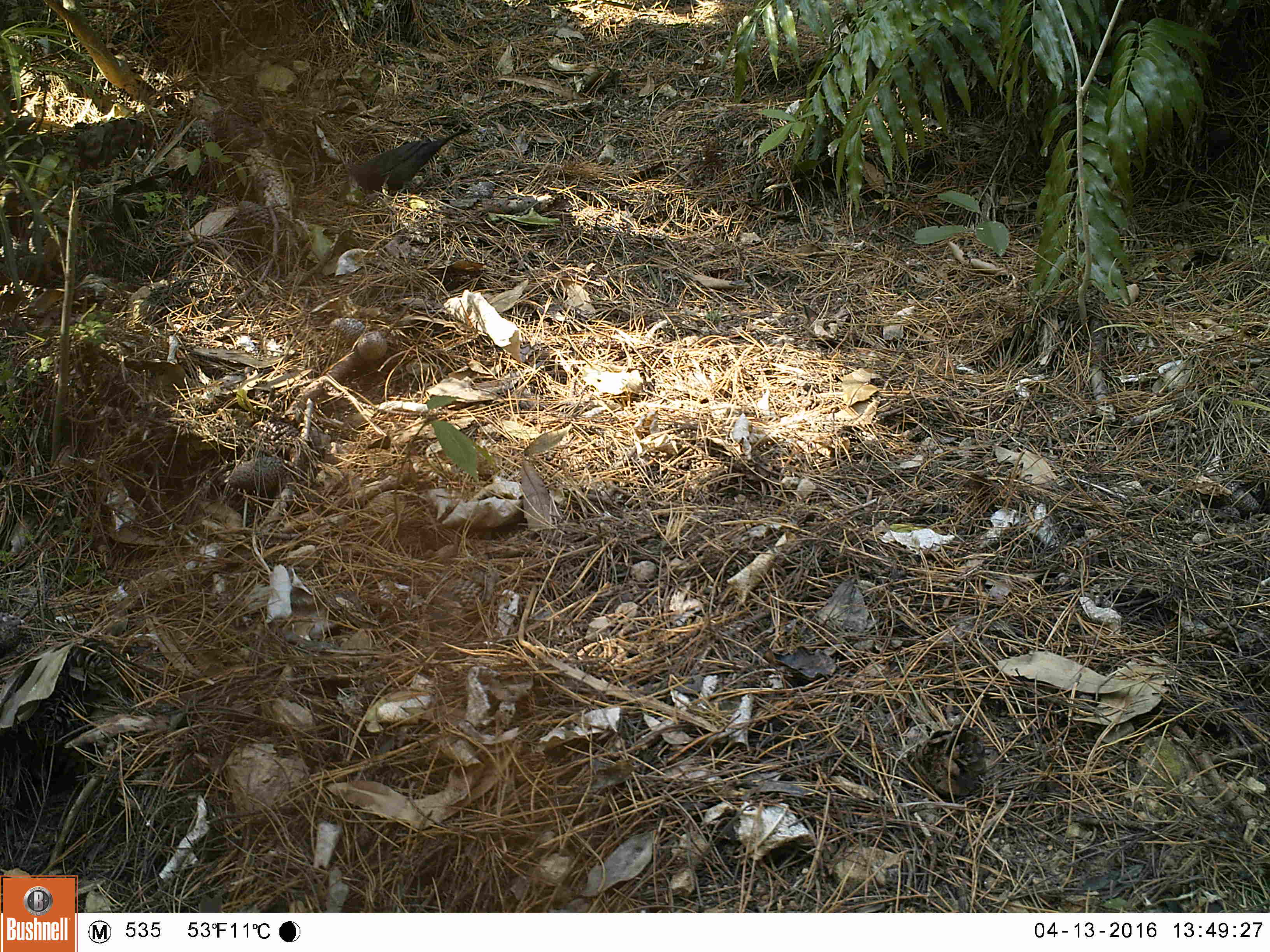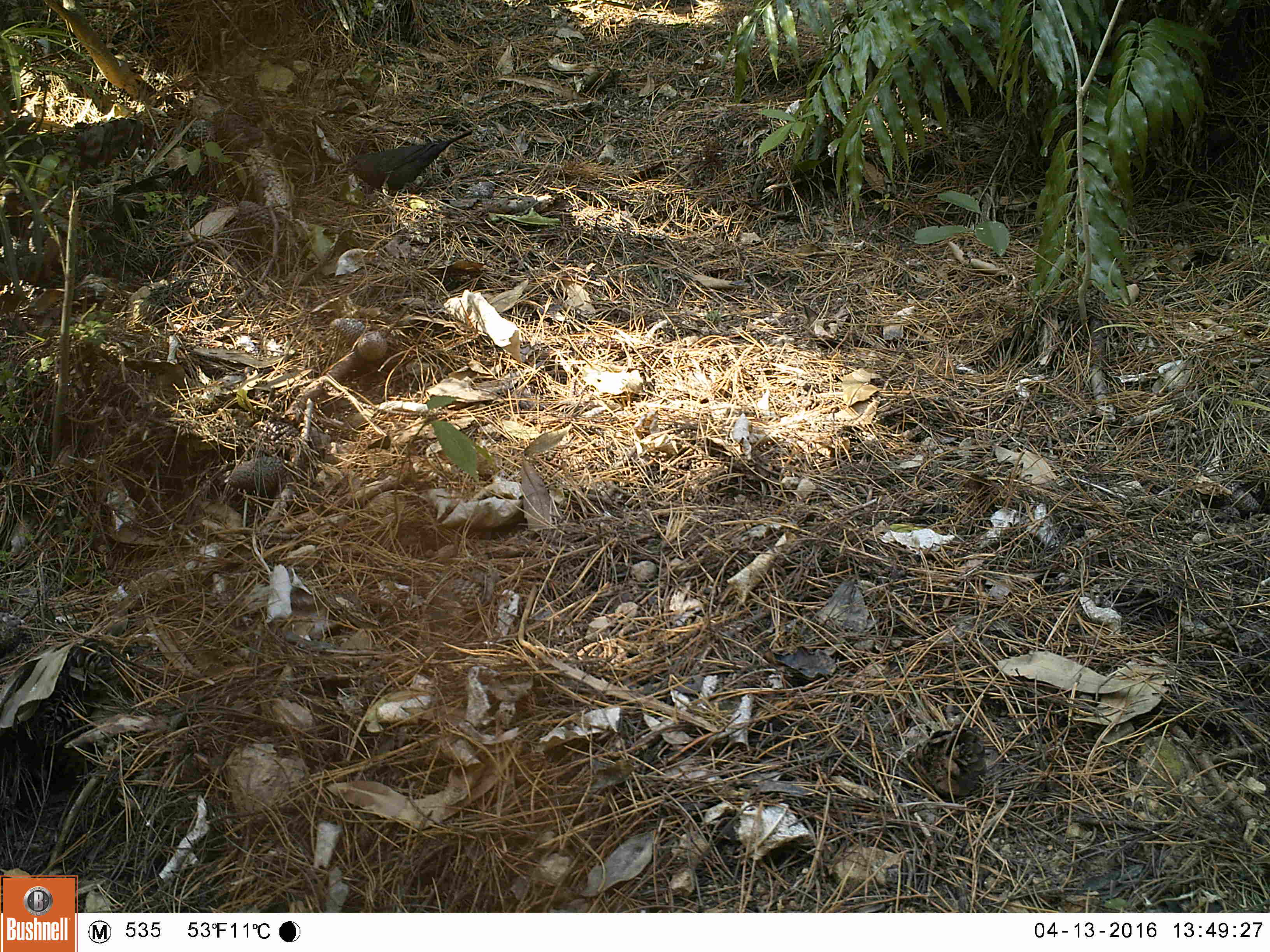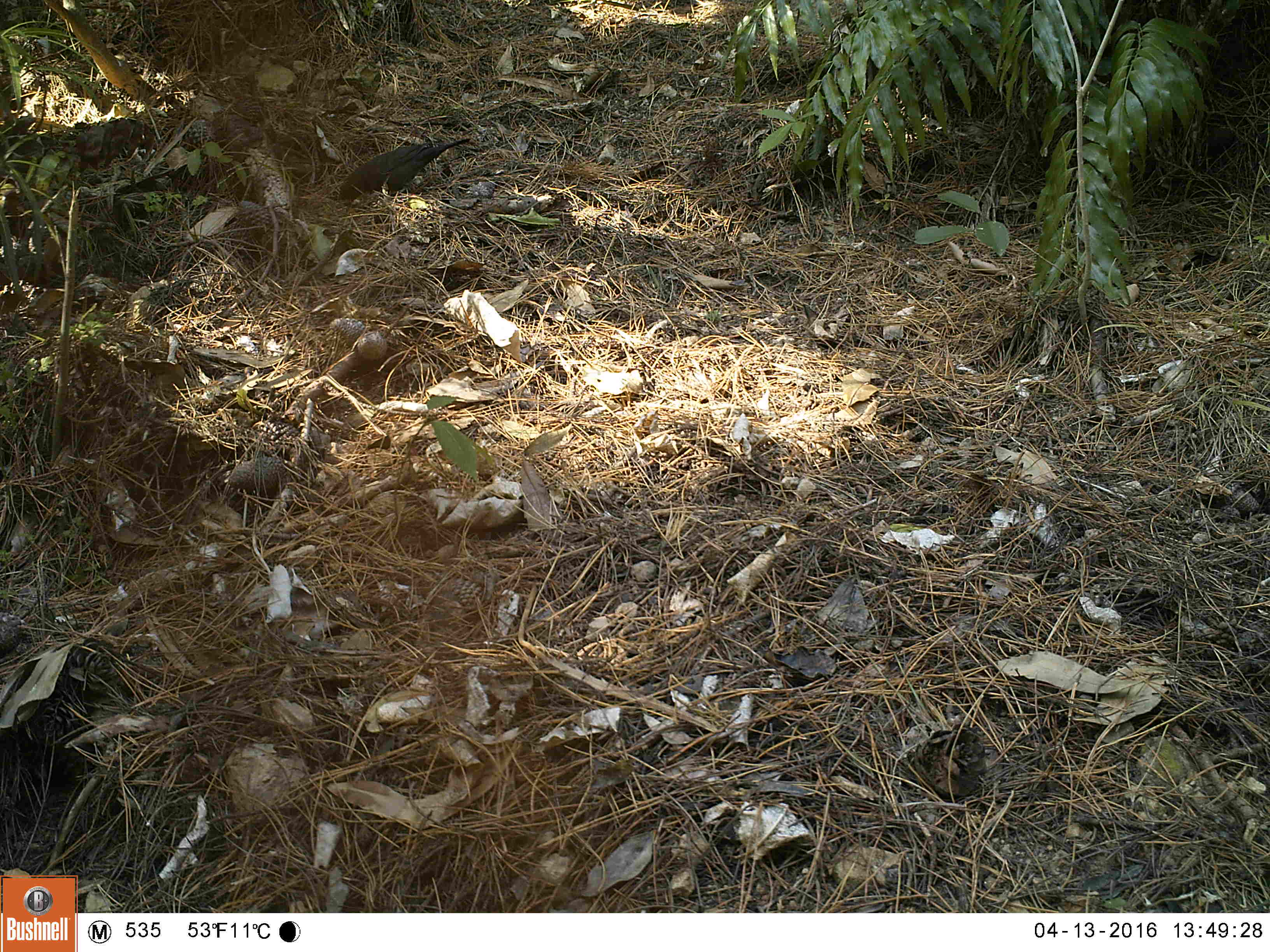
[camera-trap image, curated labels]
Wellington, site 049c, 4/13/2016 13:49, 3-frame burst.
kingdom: Animalia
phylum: Chordata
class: Aves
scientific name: Aves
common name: bird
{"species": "bird (Aves)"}